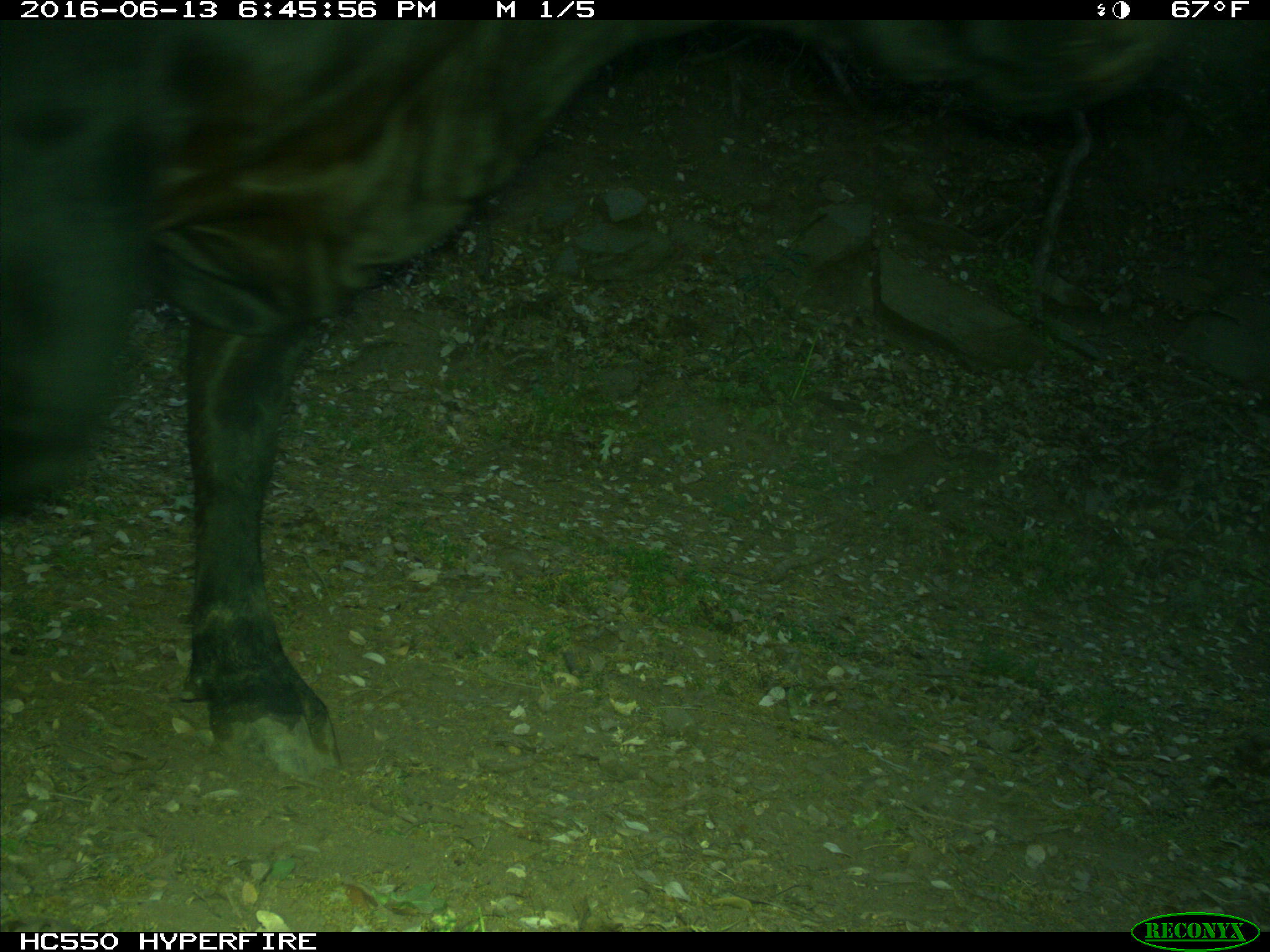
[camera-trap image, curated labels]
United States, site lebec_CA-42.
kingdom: Animalia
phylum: Chordata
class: Mammalia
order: Artiodactyla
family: Bovidae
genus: Bos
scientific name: Bos taurus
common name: domestic cow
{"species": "Bos taurus (domestic cow)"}